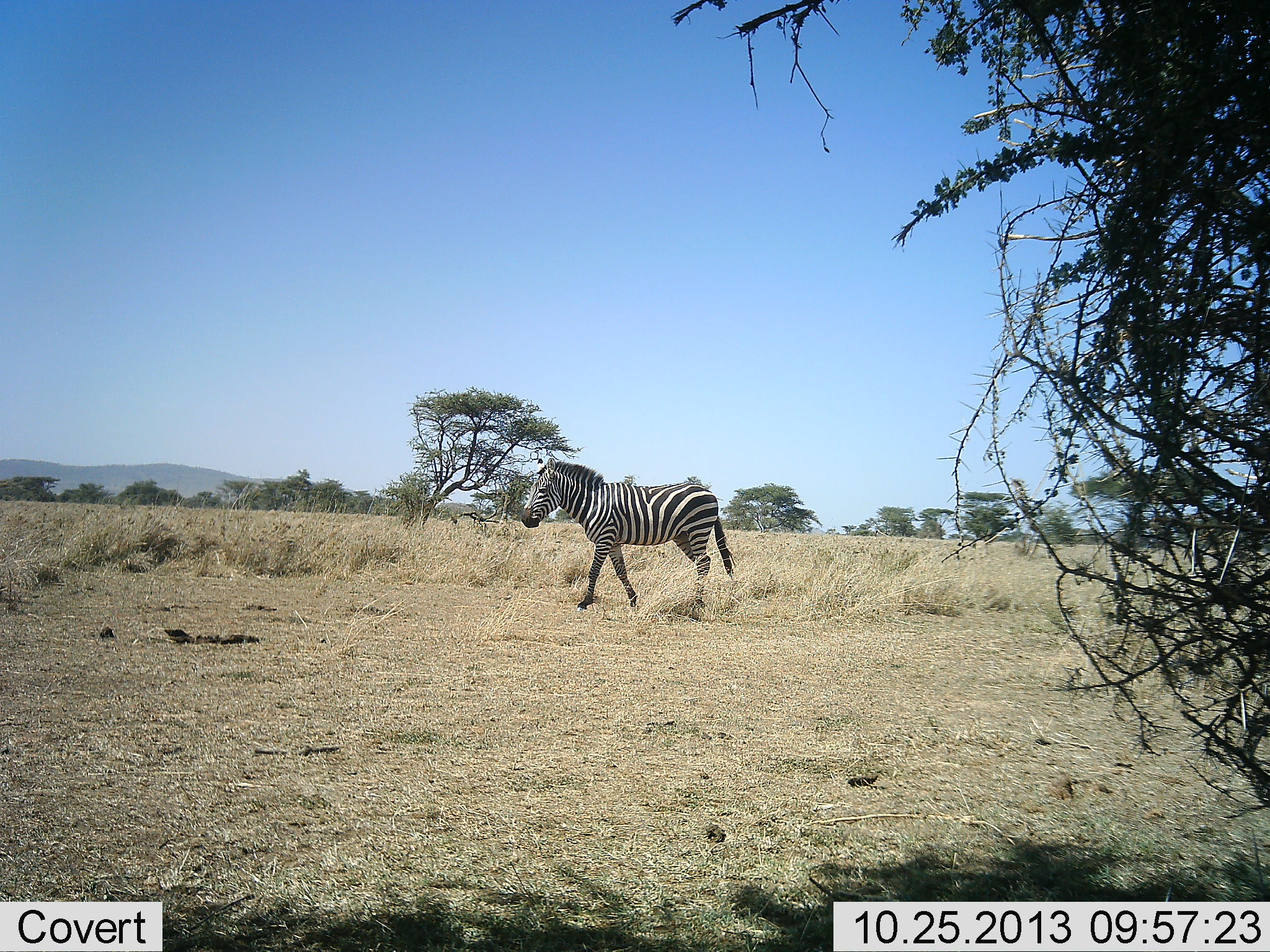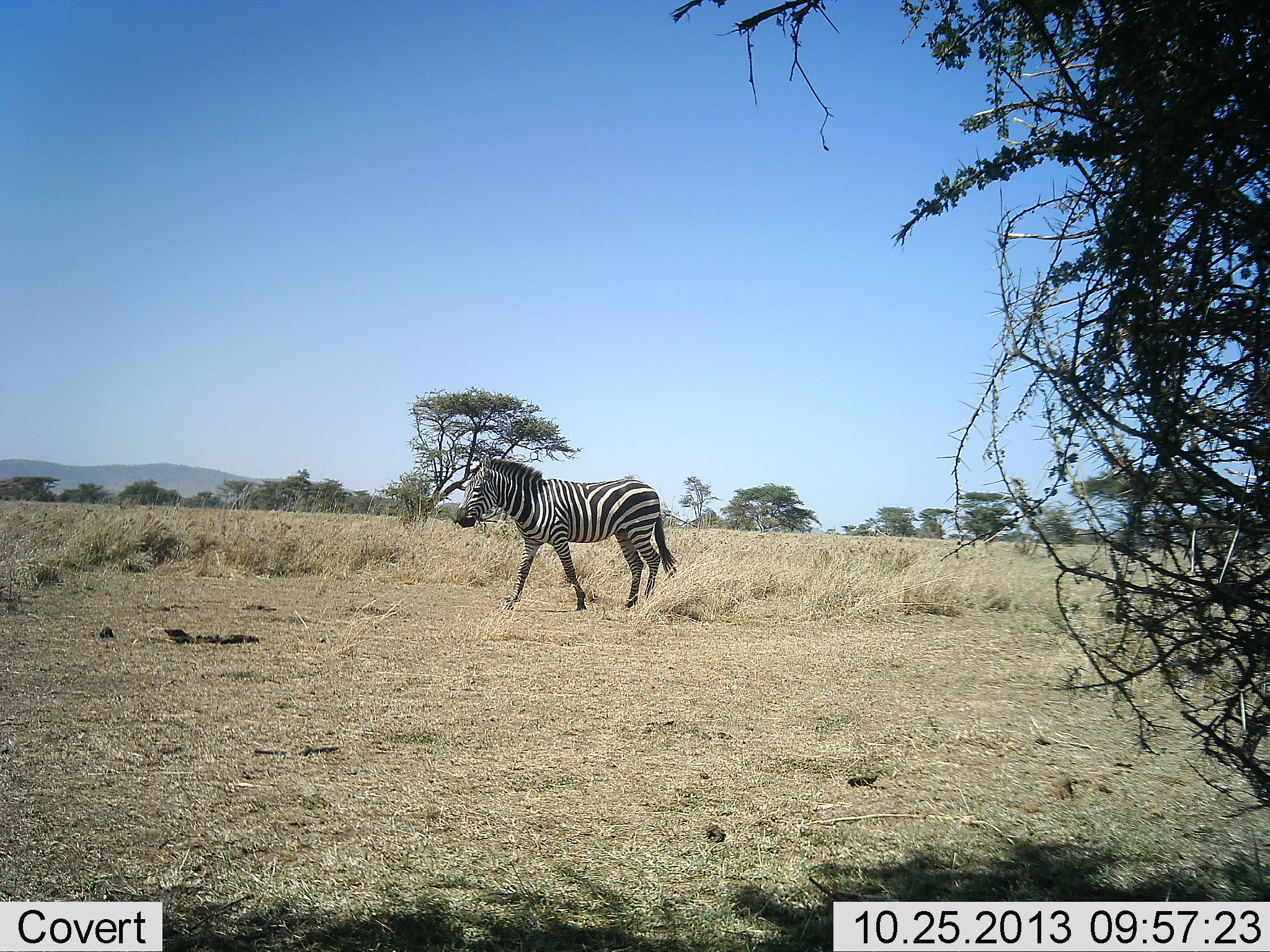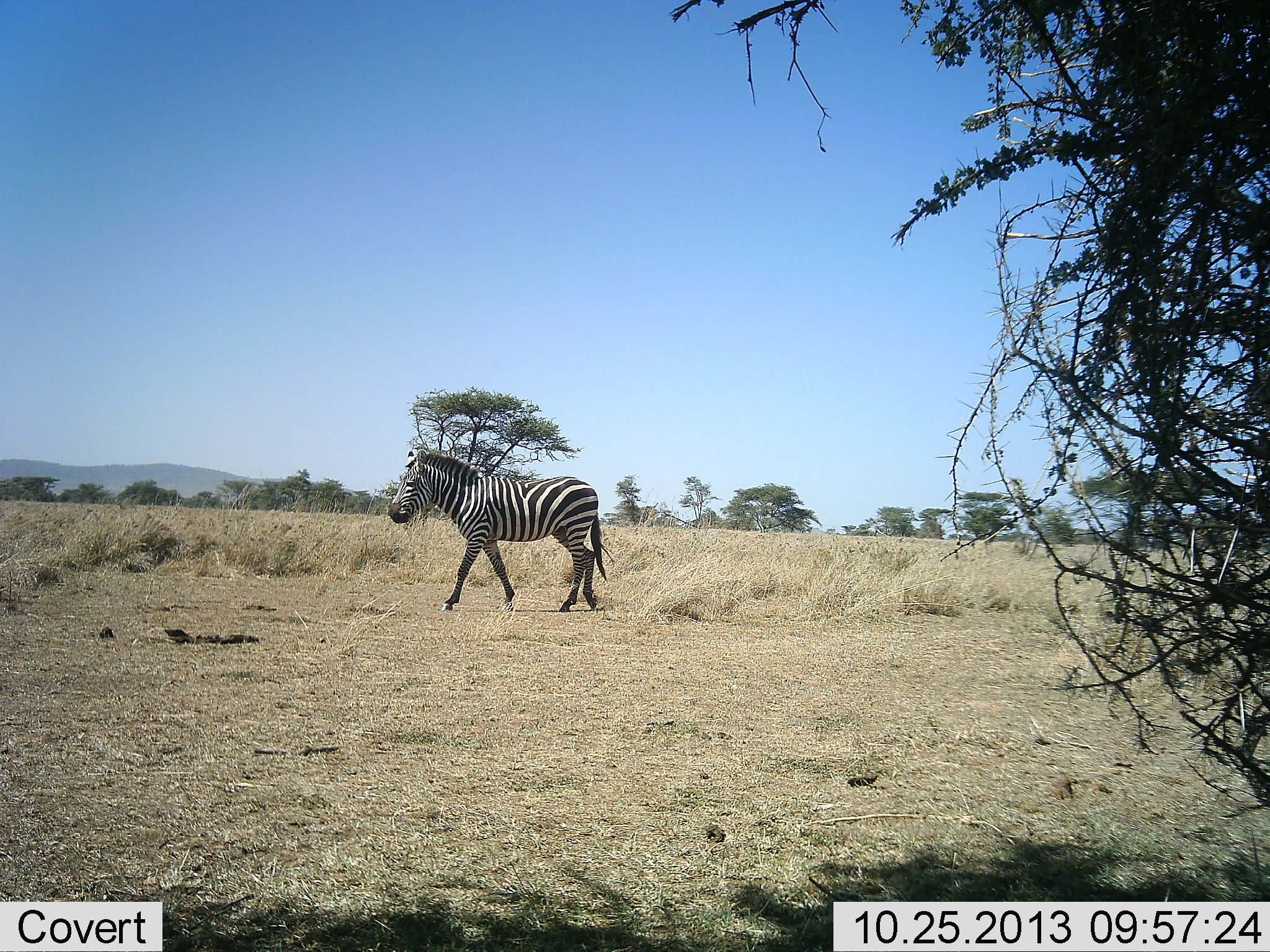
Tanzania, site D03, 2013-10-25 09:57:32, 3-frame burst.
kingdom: Animalia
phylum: Chordata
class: Mammalia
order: Perissodactyla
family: Equidae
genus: Equus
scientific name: Equus quagga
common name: plains zebra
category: zebra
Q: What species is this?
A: Zebra (plains zebra) (Equus quagga).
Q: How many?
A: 1.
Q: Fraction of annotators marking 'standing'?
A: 10%.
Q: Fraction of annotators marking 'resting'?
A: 0%.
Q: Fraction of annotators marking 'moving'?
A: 90%.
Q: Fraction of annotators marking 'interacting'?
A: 0%.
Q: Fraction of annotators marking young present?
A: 0%.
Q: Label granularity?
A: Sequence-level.